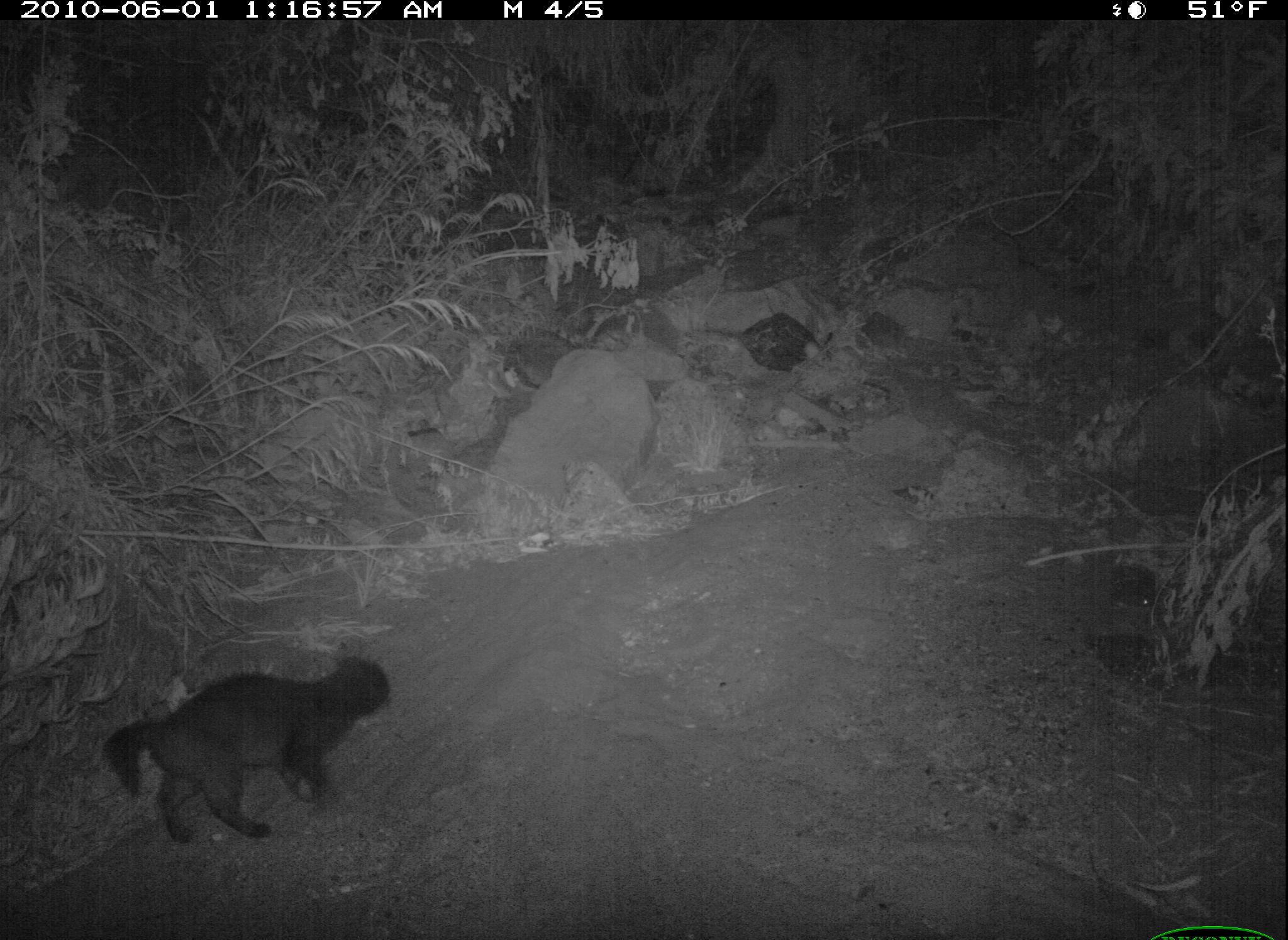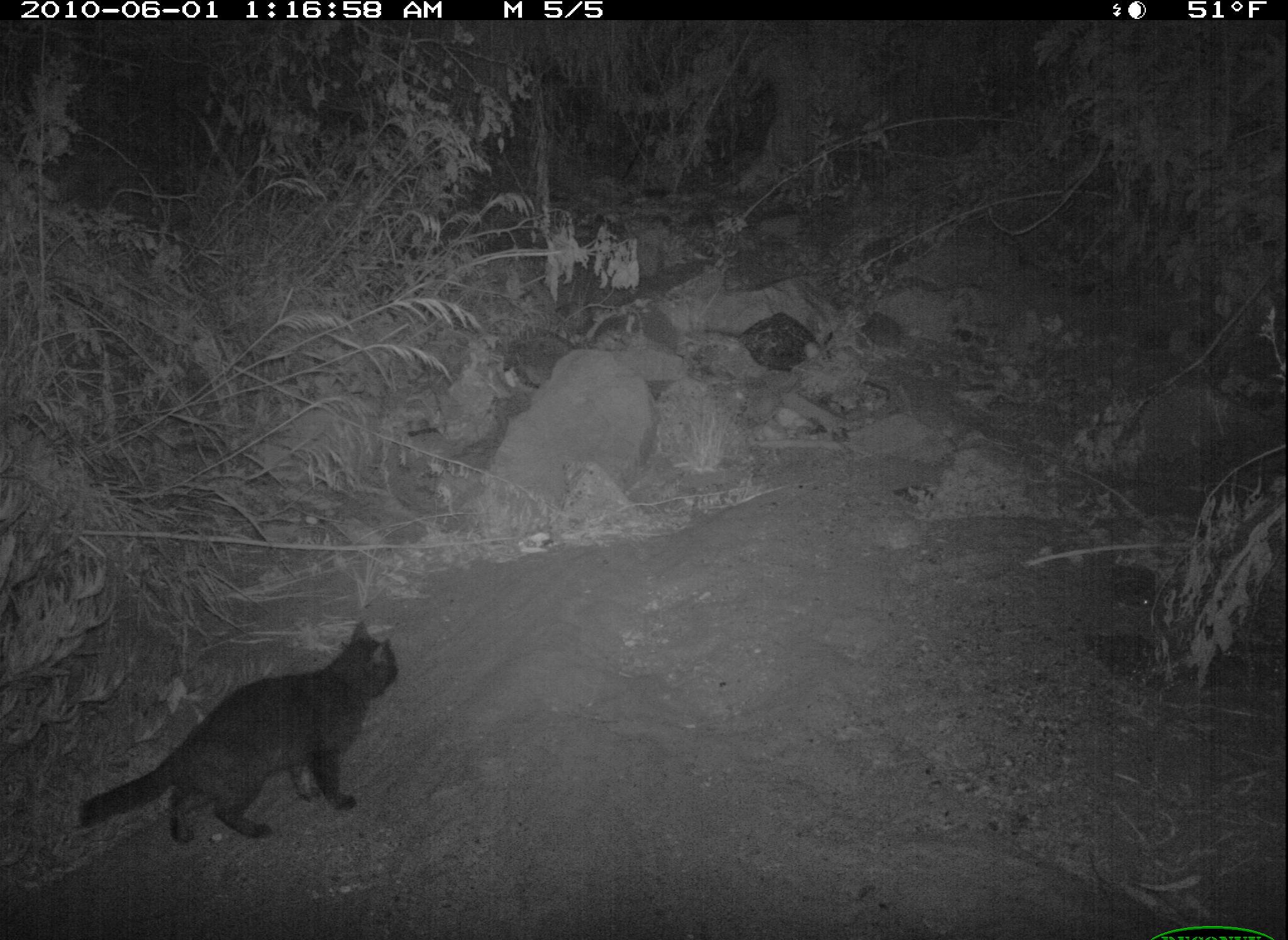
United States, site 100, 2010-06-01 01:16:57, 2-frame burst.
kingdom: Animalia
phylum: Chordata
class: Mammalia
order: Carnivora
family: Felidae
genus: Felis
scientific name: Felis catus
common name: cat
Cat (Felis catus).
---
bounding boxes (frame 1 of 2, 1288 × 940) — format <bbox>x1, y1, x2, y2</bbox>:
cat: <bbox>98, 638, 399, 865</bbox>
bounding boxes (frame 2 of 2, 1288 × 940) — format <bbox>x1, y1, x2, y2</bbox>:
cat: <bbox>69, 607, 431, 857</bbox>